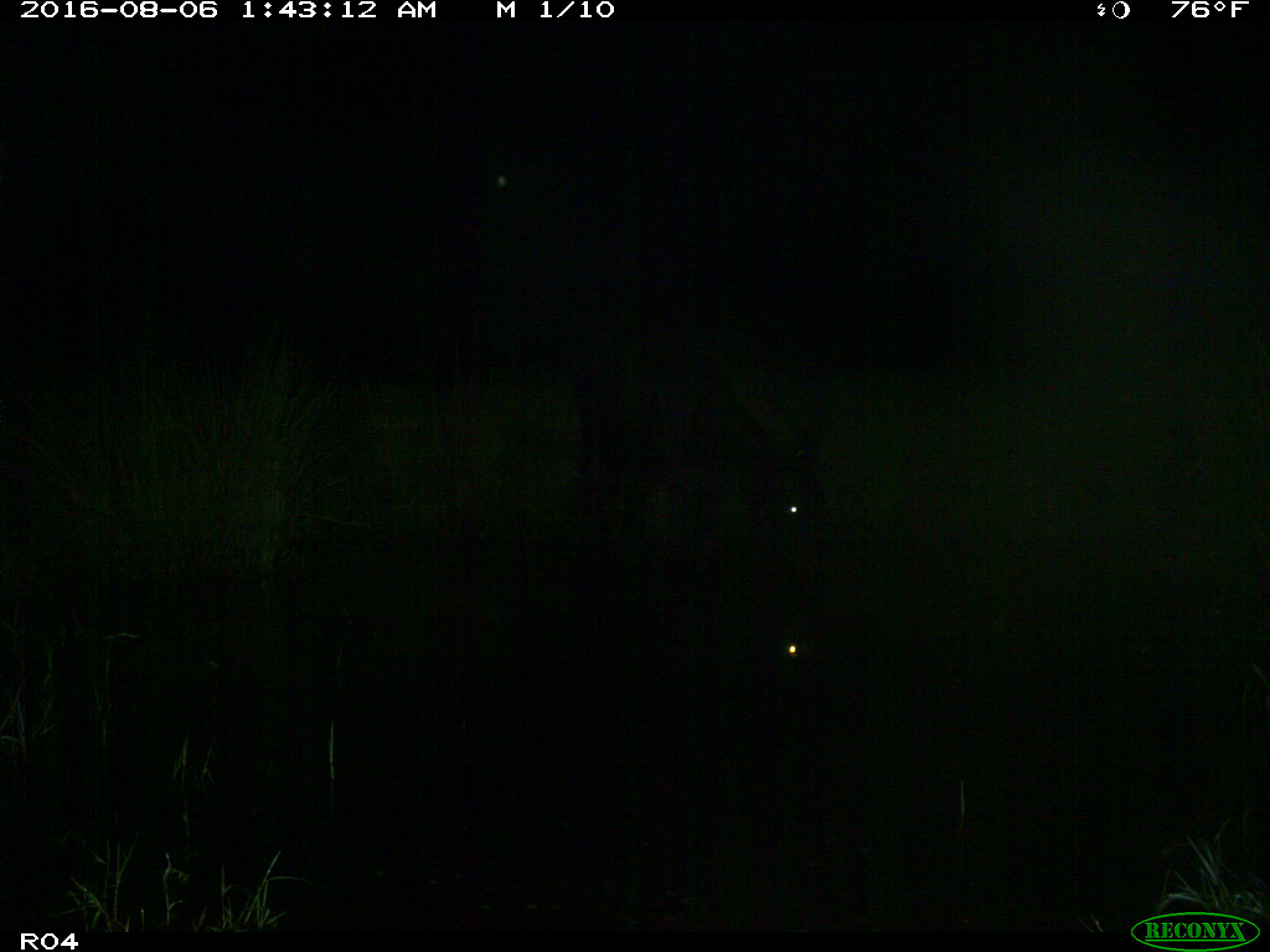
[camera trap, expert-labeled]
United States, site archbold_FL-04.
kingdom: Animalia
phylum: Chordata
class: Mammalia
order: Artiodactyla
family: Bovidae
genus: Bos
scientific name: Bos taurus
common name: domestic cow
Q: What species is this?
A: Bos taurus (domestic cow).